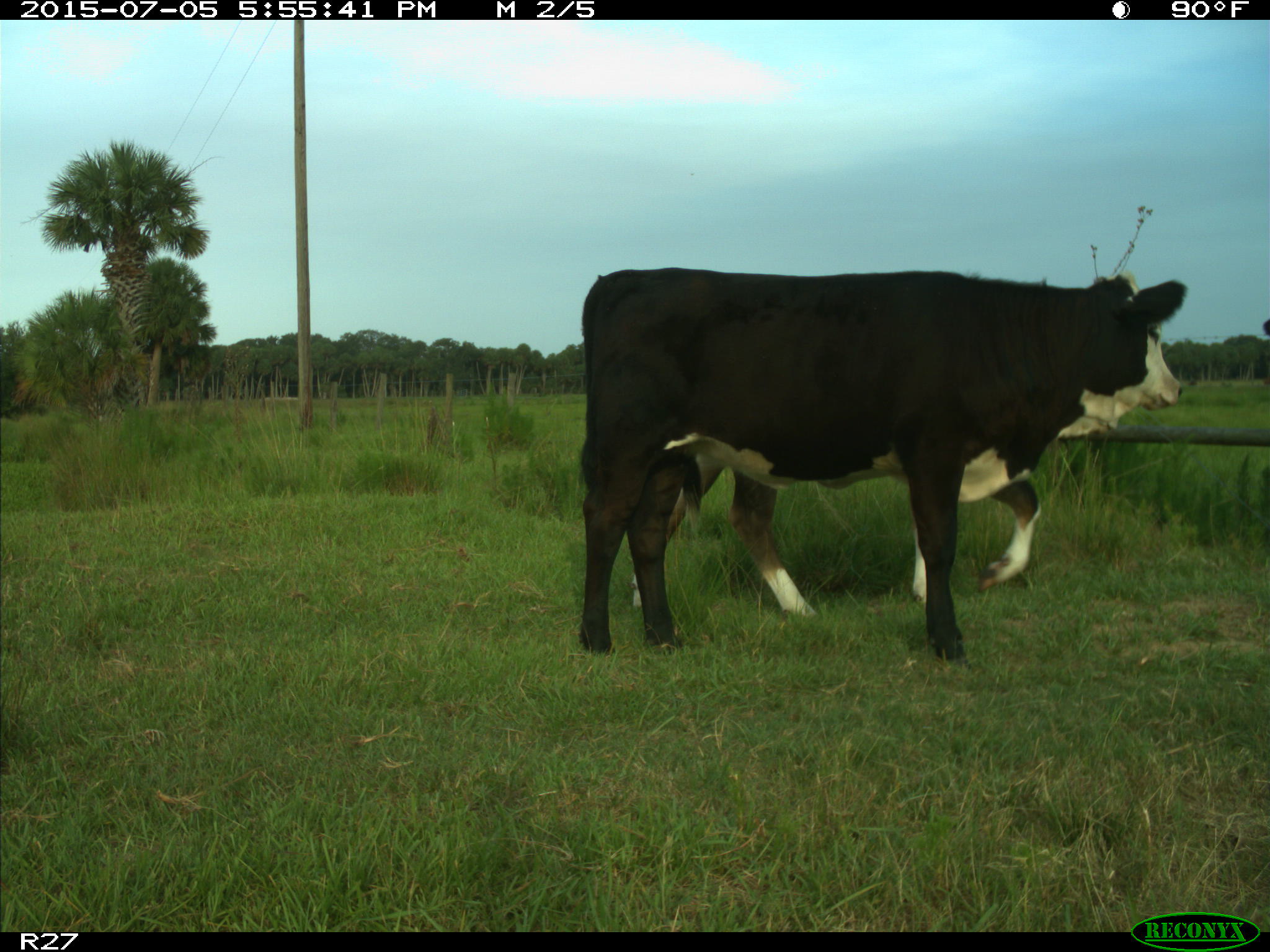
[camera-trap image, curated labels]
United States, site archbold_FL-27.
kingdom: Animalia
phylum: Chordata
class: Mammalia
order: Artiodactyla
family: Bovidae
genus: Bos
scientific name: Bos taurus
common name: domestic cow